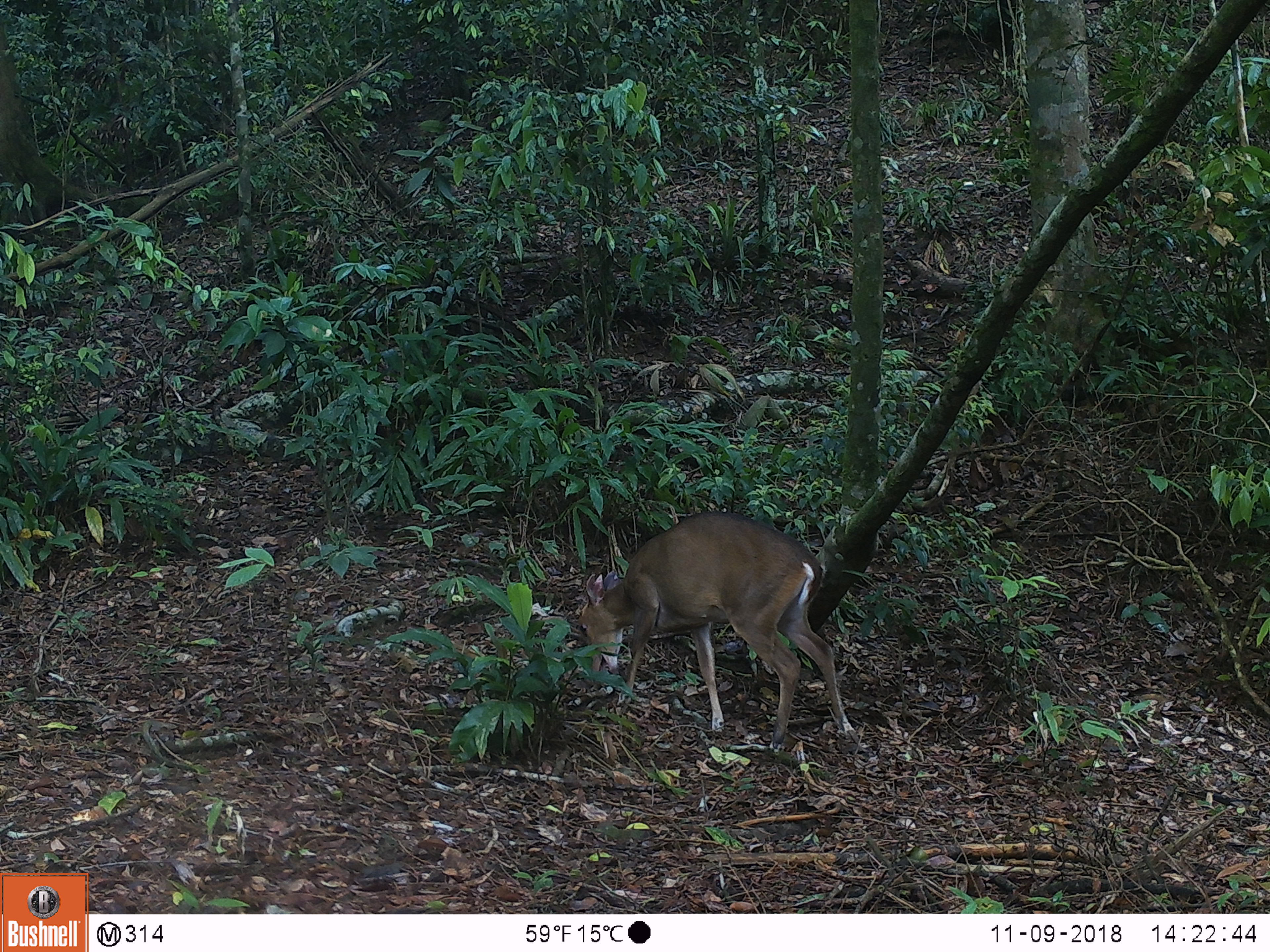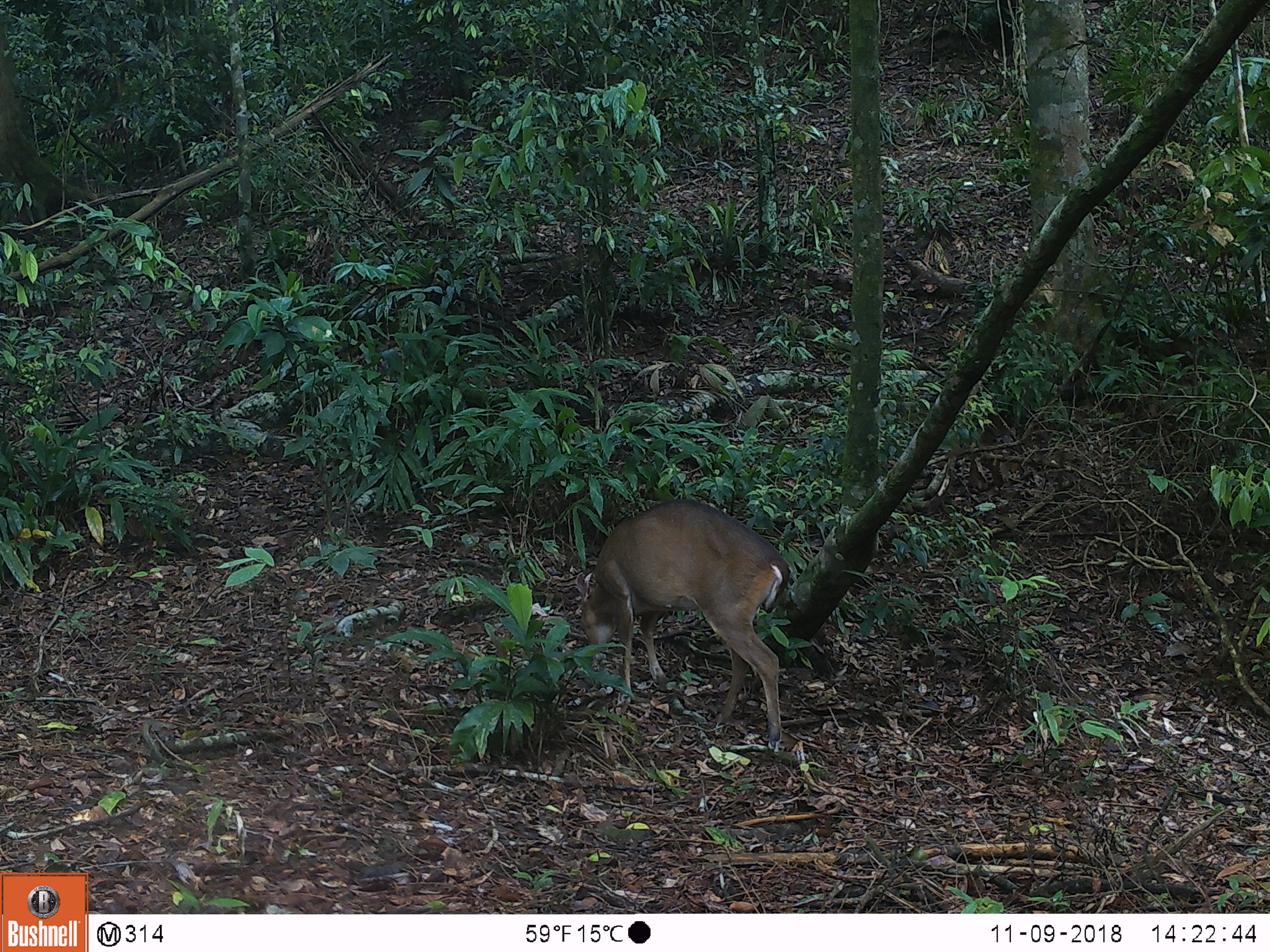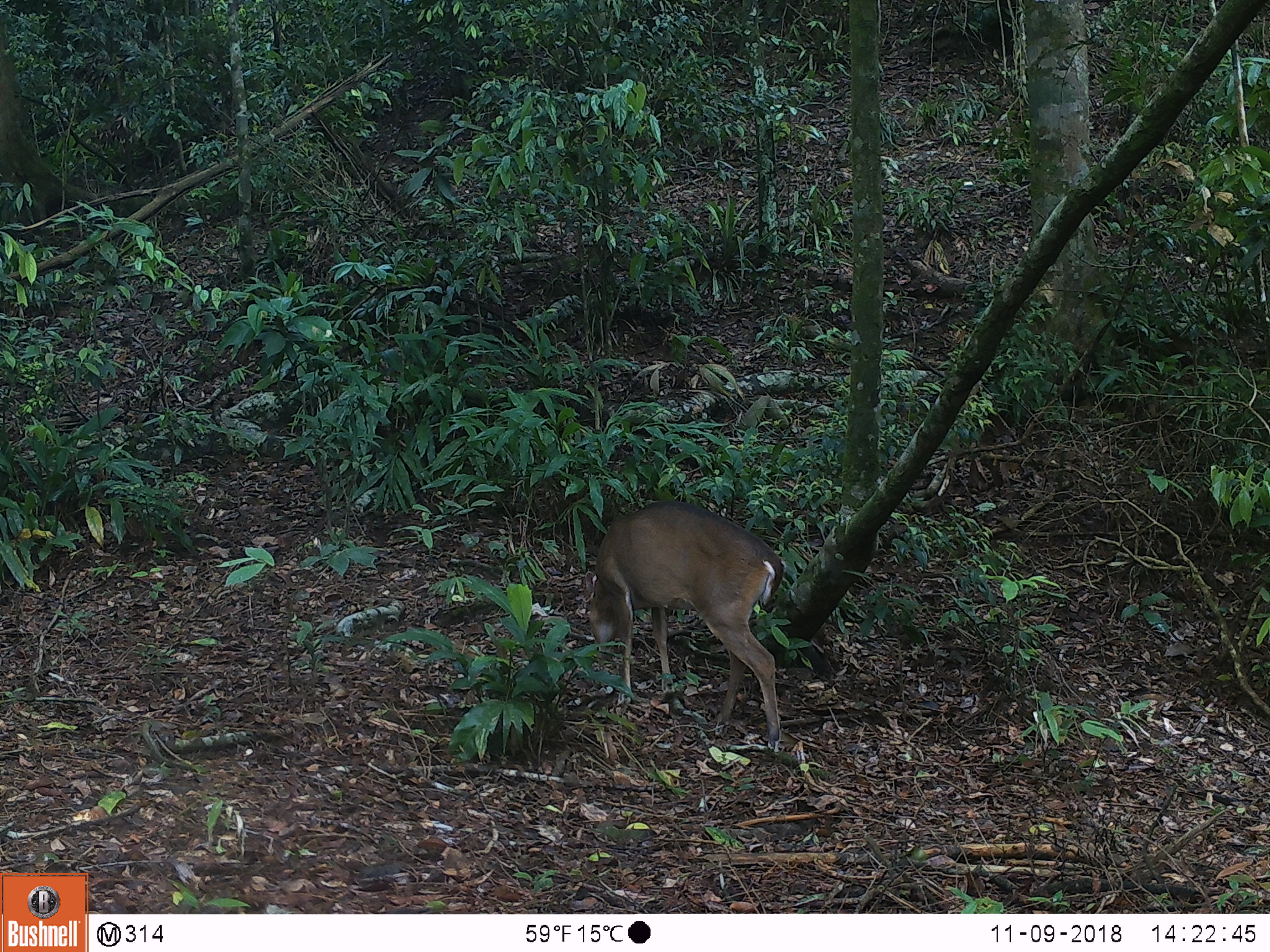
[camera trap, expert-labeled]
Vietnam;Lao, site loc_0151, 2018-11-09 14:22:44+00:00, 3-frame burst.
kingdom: Animalia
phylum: Chordata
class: Mammalia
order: Artiodactyla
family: Cervidae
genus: Muntiacus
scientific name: Muntiacus vuquangensis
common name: large-antlered muntjac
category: large antlered muntjac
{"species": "large antlered muntjac (large-antlered muntjac) (Muntiacus vuquangensis)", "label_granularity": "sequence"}